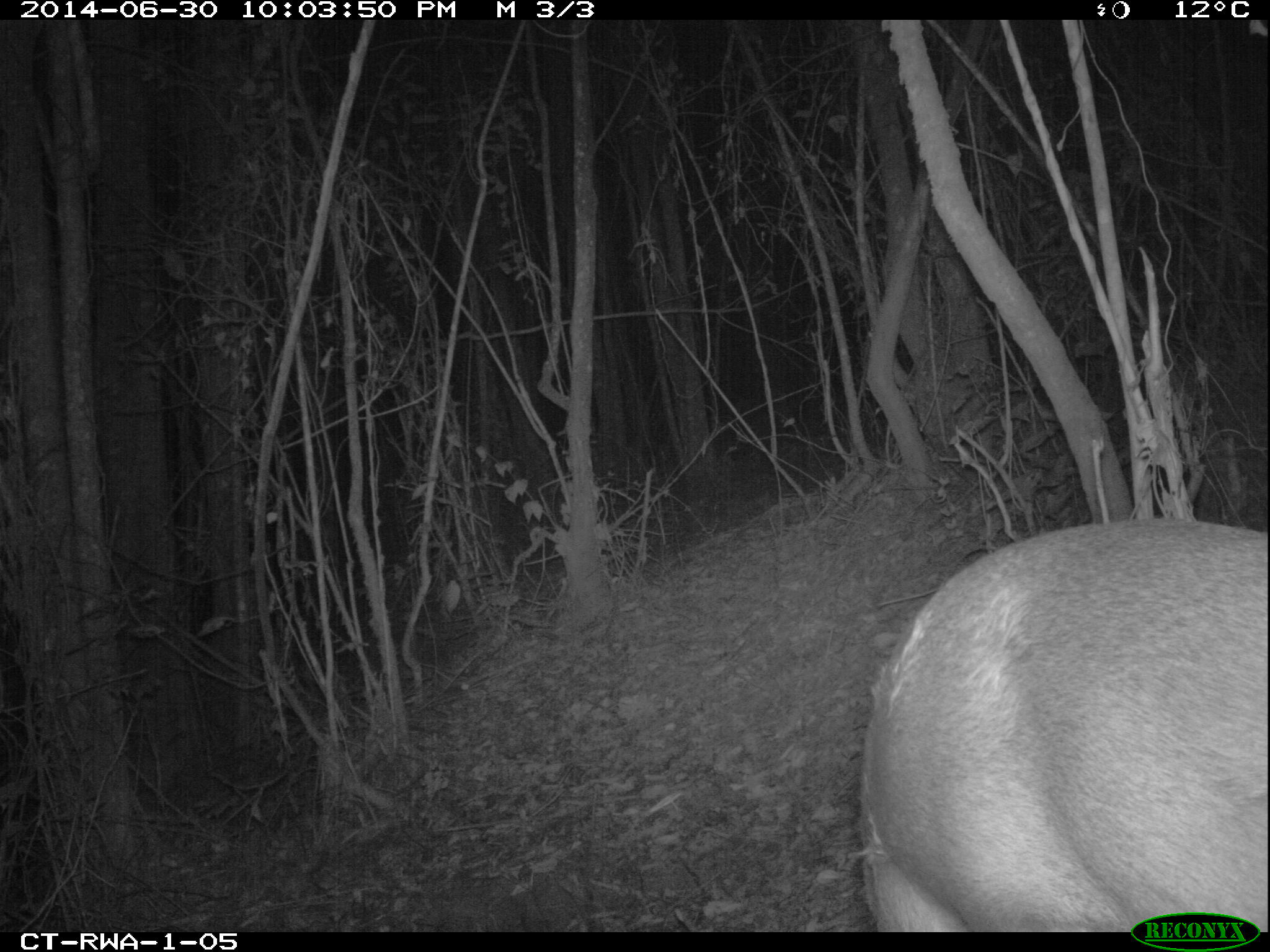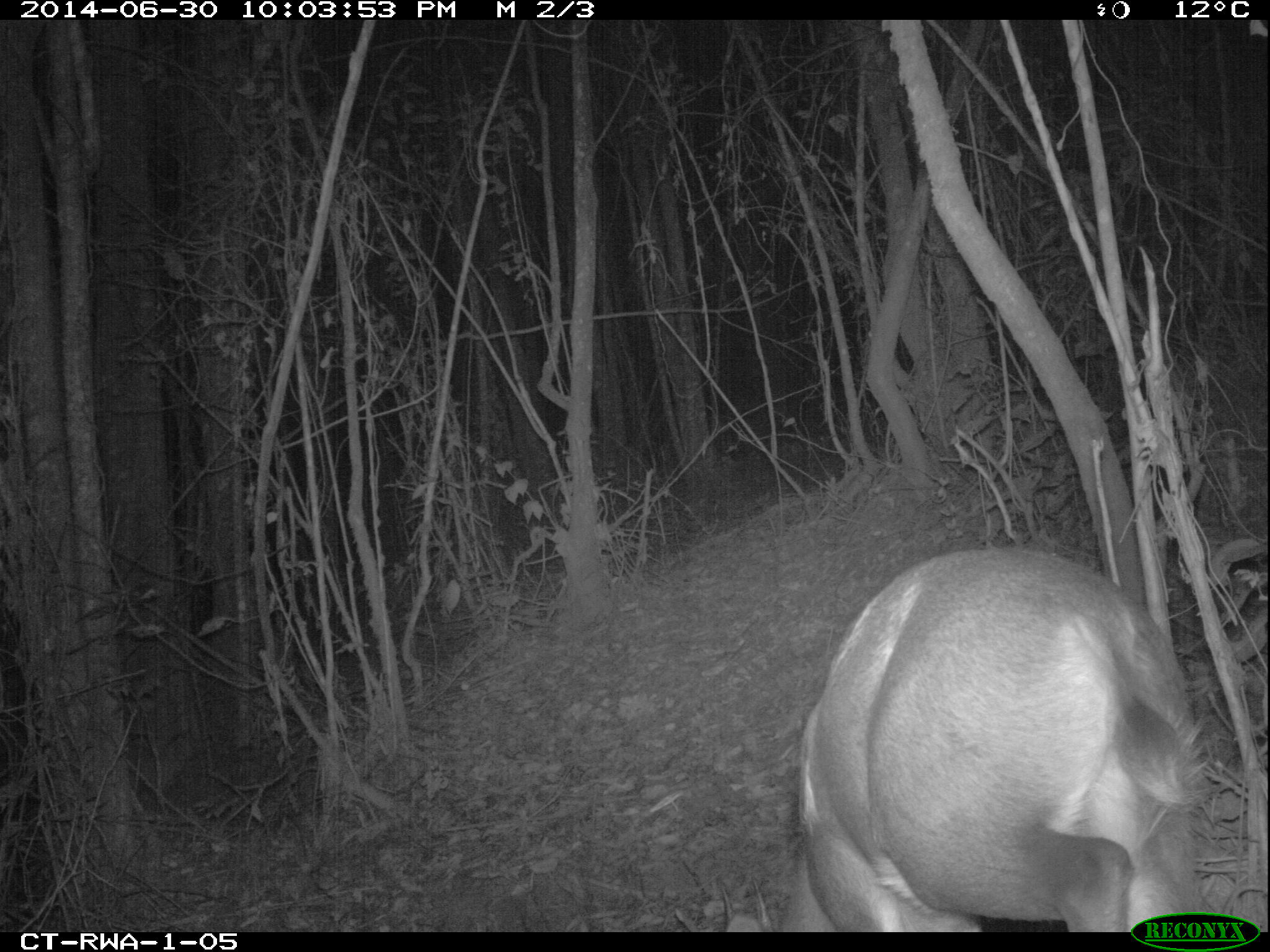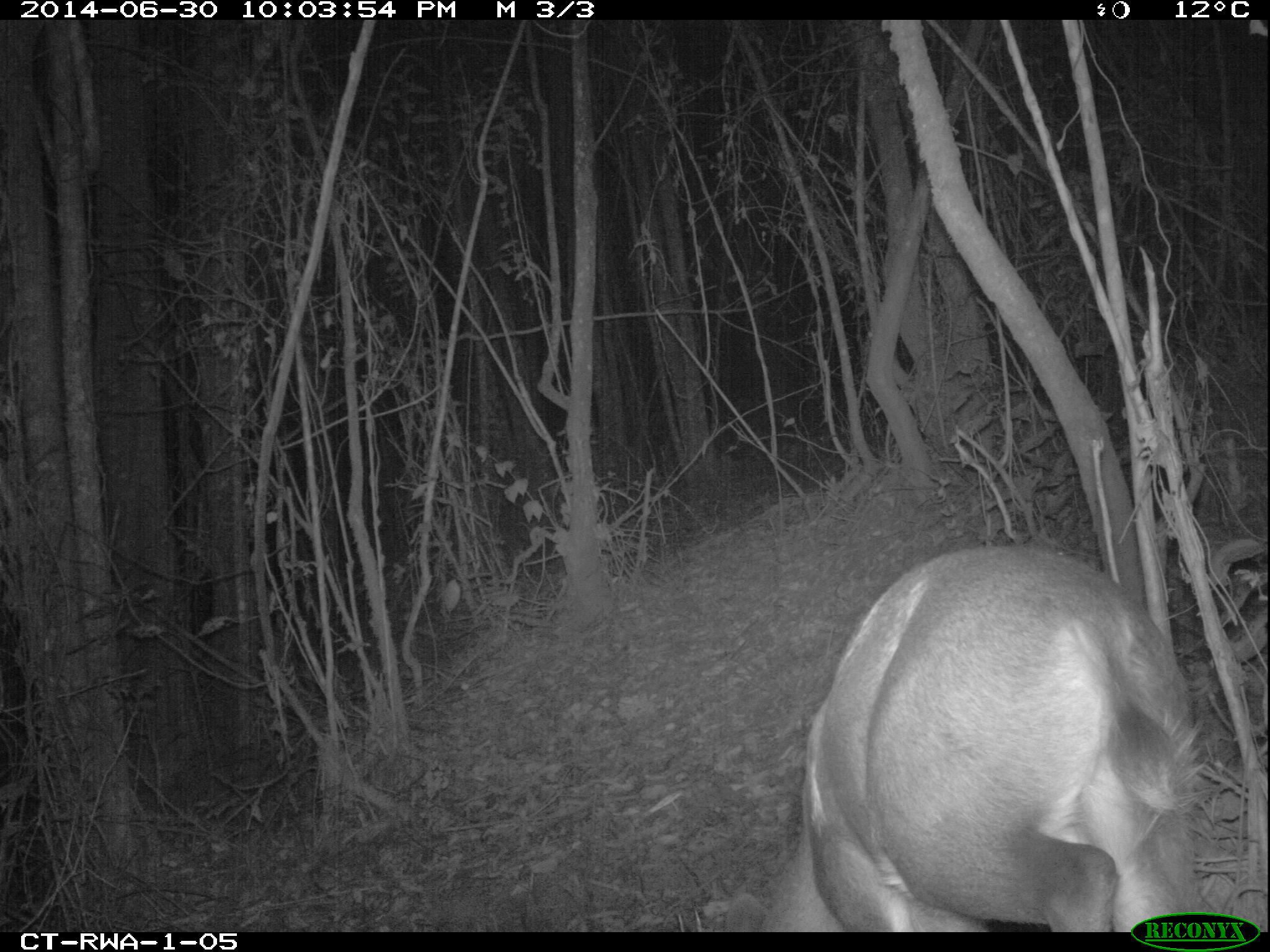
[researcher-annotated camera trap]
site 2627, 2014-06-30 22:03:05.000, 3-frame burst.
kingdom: Animalia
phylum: Chordata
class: Mammalia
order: Artiodactyla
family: Bovidae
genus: Cephalophus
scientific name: Cephalophus nigrifrons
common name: black-fronted duiker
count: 1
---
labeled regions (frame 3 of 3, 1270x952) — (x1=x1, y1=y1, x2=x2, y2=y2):
cephalophus nigrifrons: (x1=719, y1=544, x2=1216, y2=932)